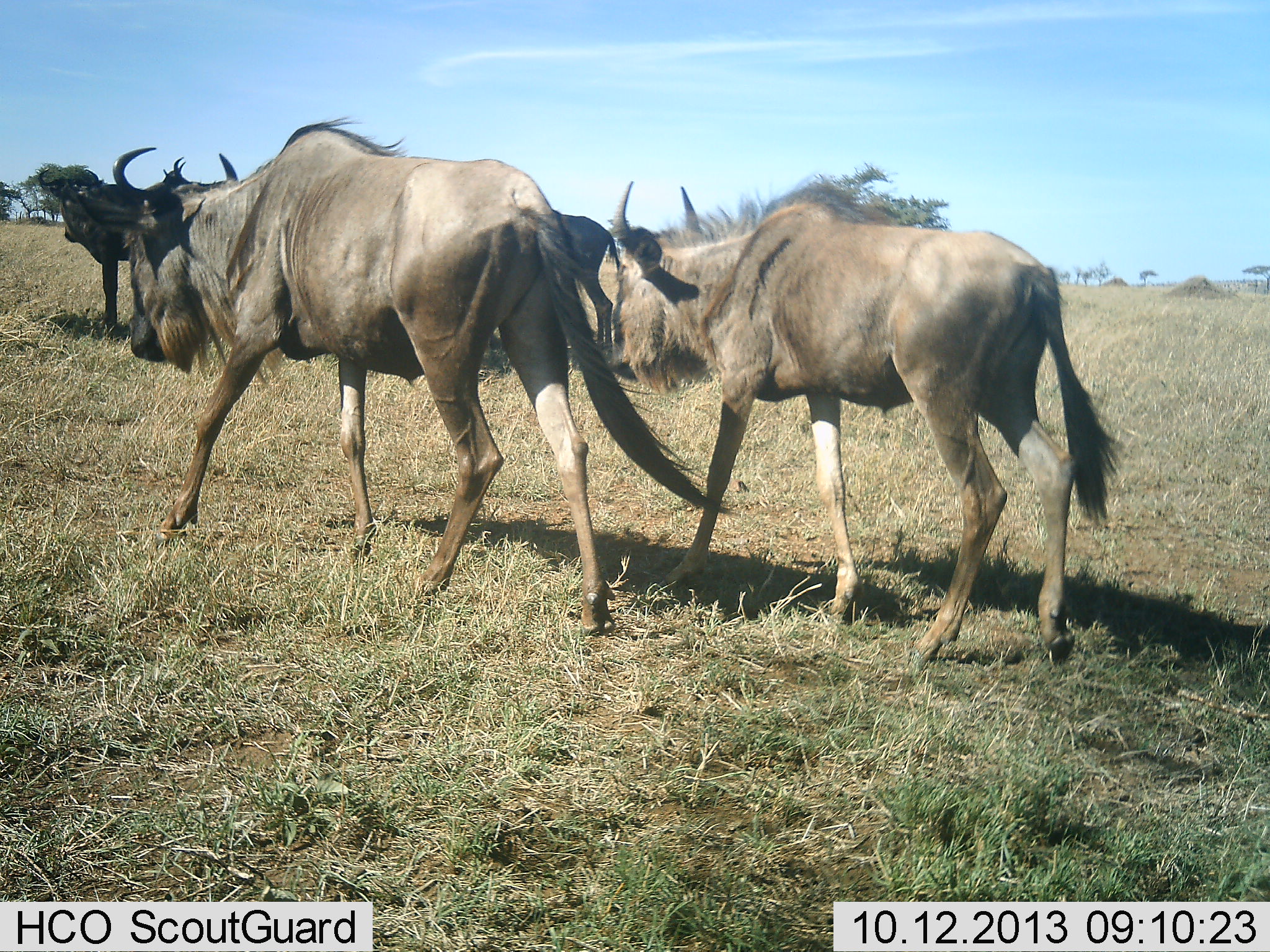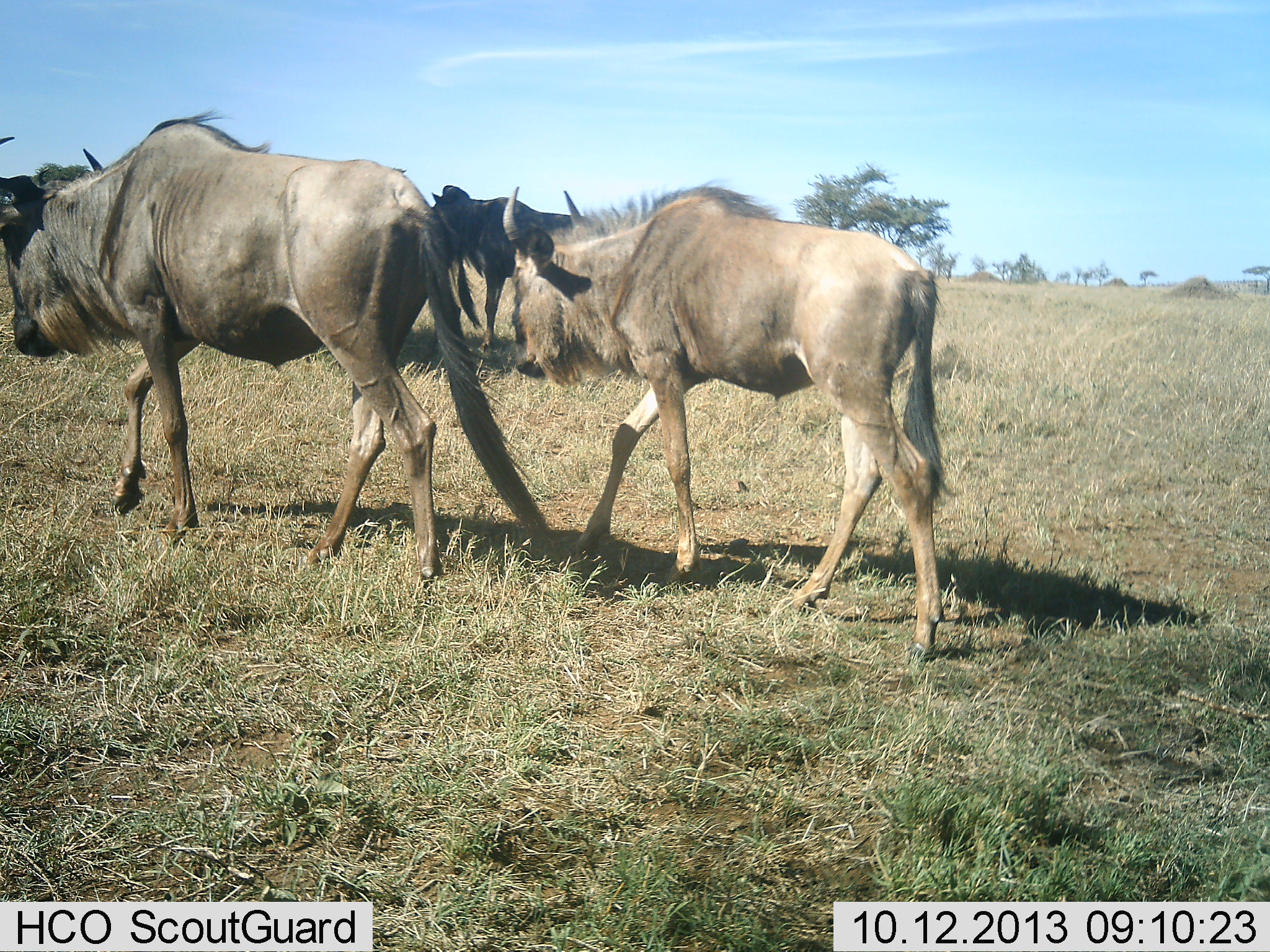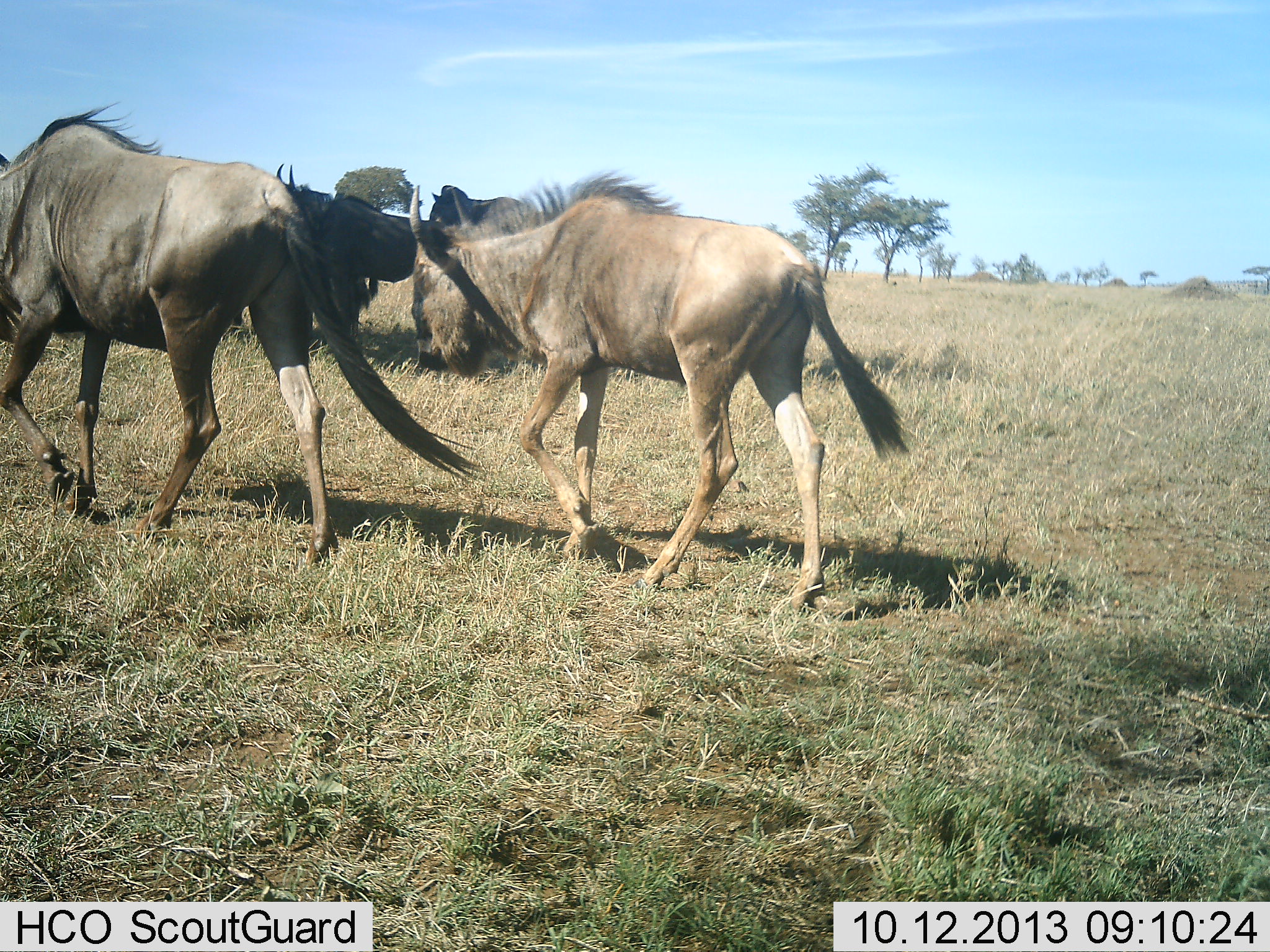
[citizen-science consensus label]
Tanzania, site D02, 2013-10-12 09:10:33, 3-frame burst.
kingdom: Animalia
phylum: Chordata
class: Mammalia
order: Artiodactyla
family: Bovidae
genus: Connochaetes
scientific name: Connochaetes taurinus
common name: blue wildebeest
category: wildebeest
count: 5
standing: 40%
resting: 0%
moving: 100%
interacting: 0%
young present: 20%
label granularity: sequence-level